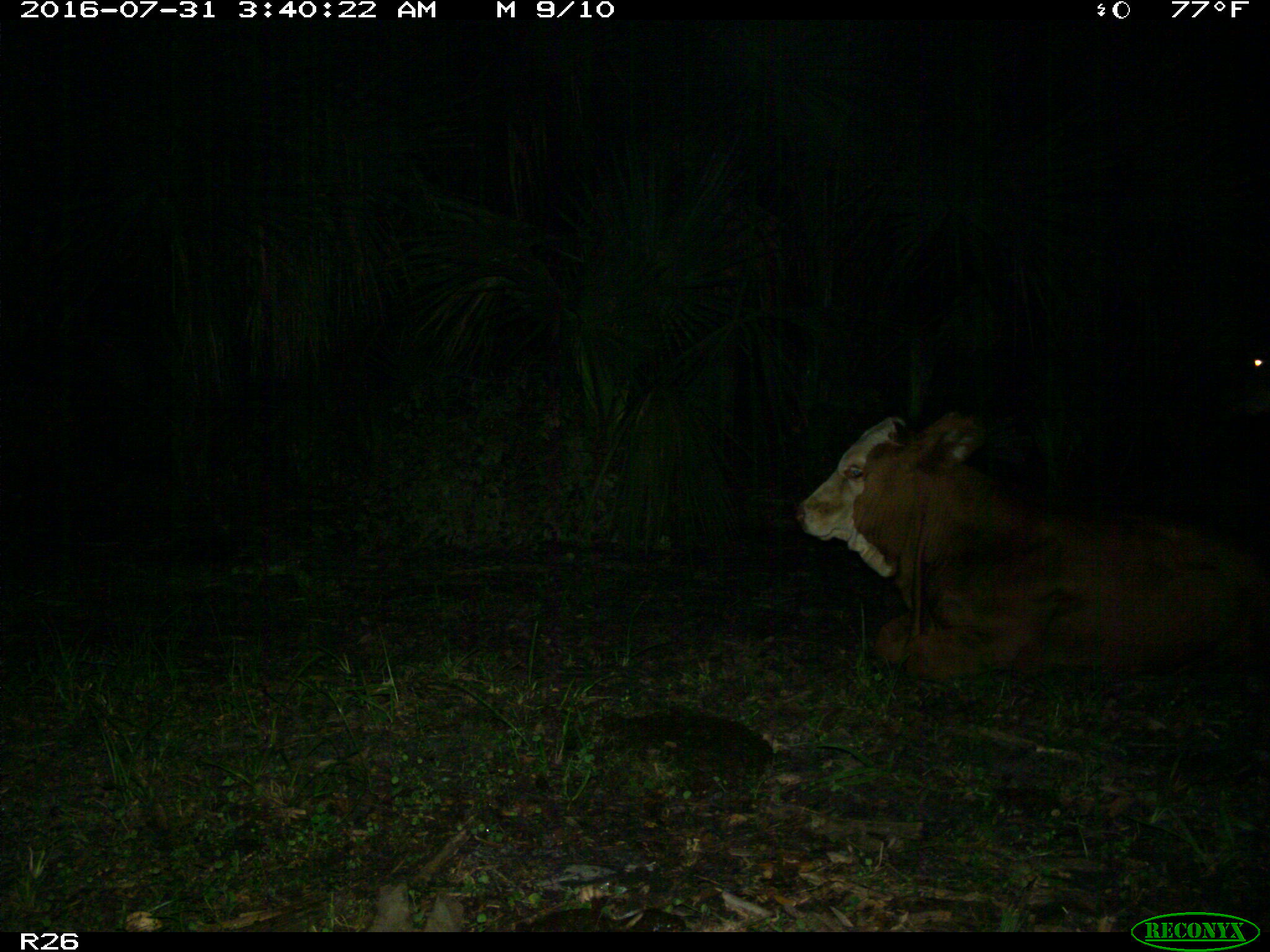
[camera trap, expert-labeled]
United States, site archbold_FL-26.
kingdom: Animalia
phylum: Chordata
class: Mammalia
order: Artiodactyla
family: Bovidae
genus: Bos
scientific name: Bos taurus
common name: domestic cow